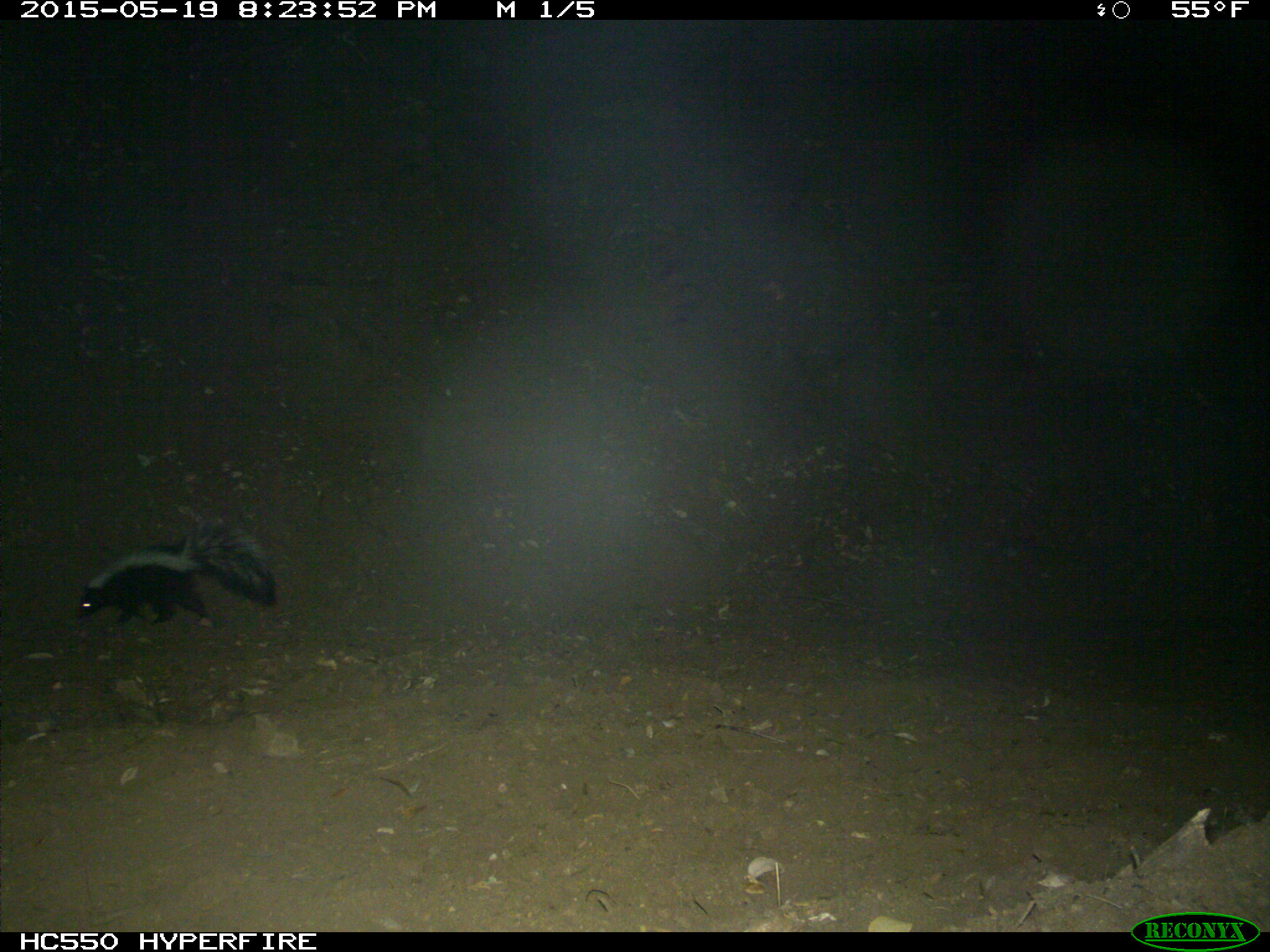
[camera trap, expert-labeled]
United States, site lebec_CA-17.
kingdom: Animalia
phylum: Chordata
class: Mammalia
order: Carnivora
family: Mephitidae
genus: Mephitis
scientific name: Mephitis mephitis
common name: striped skunk